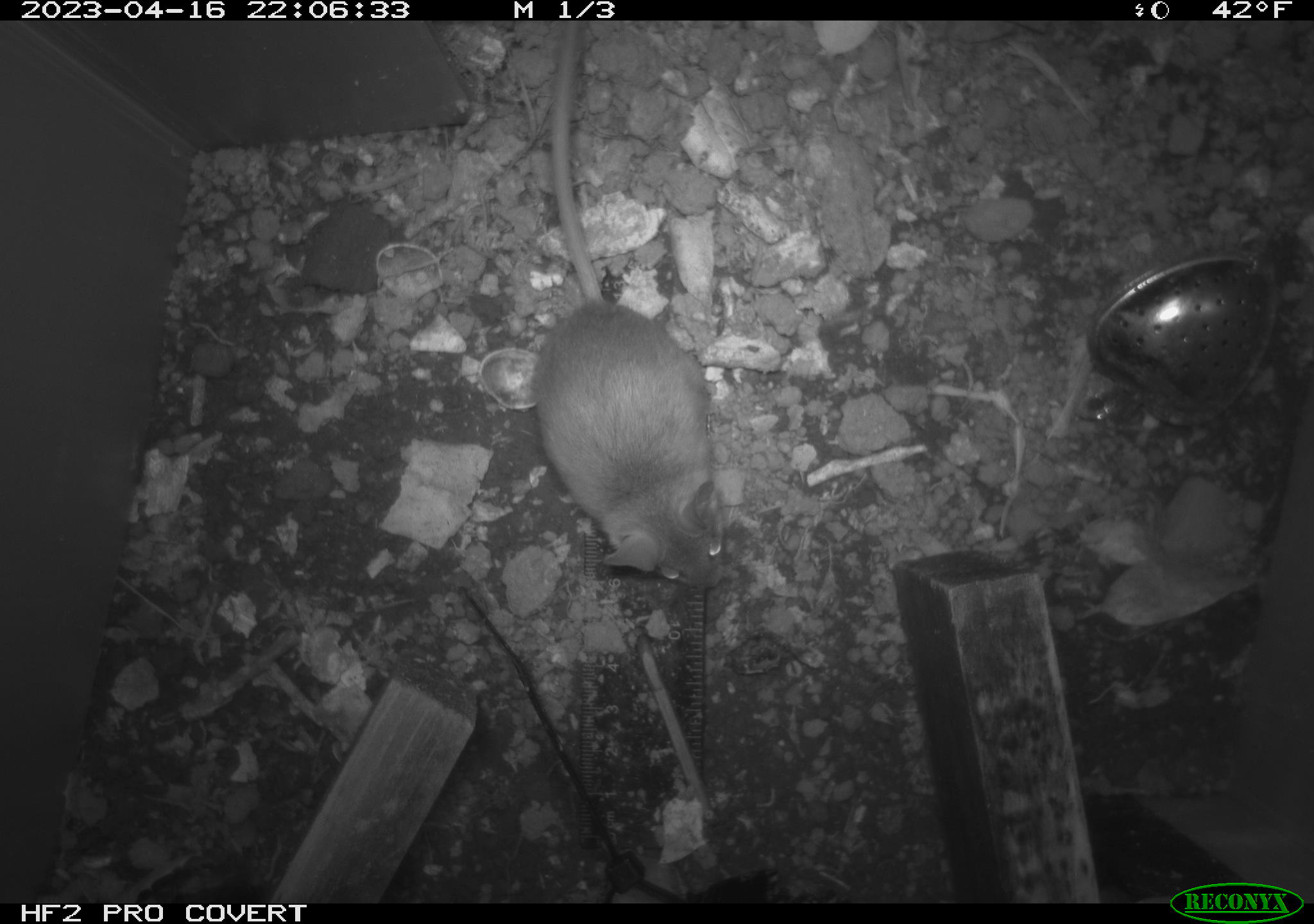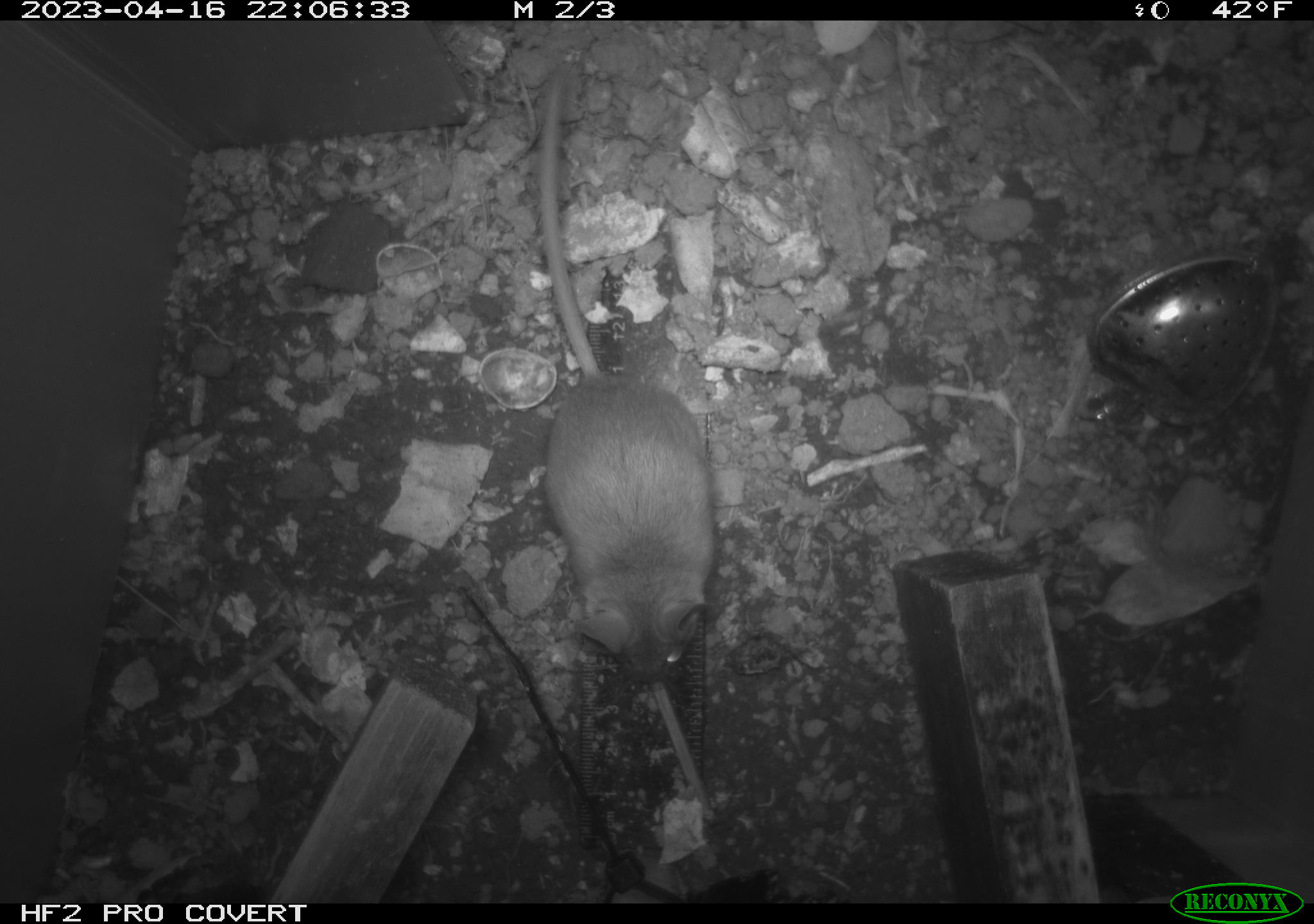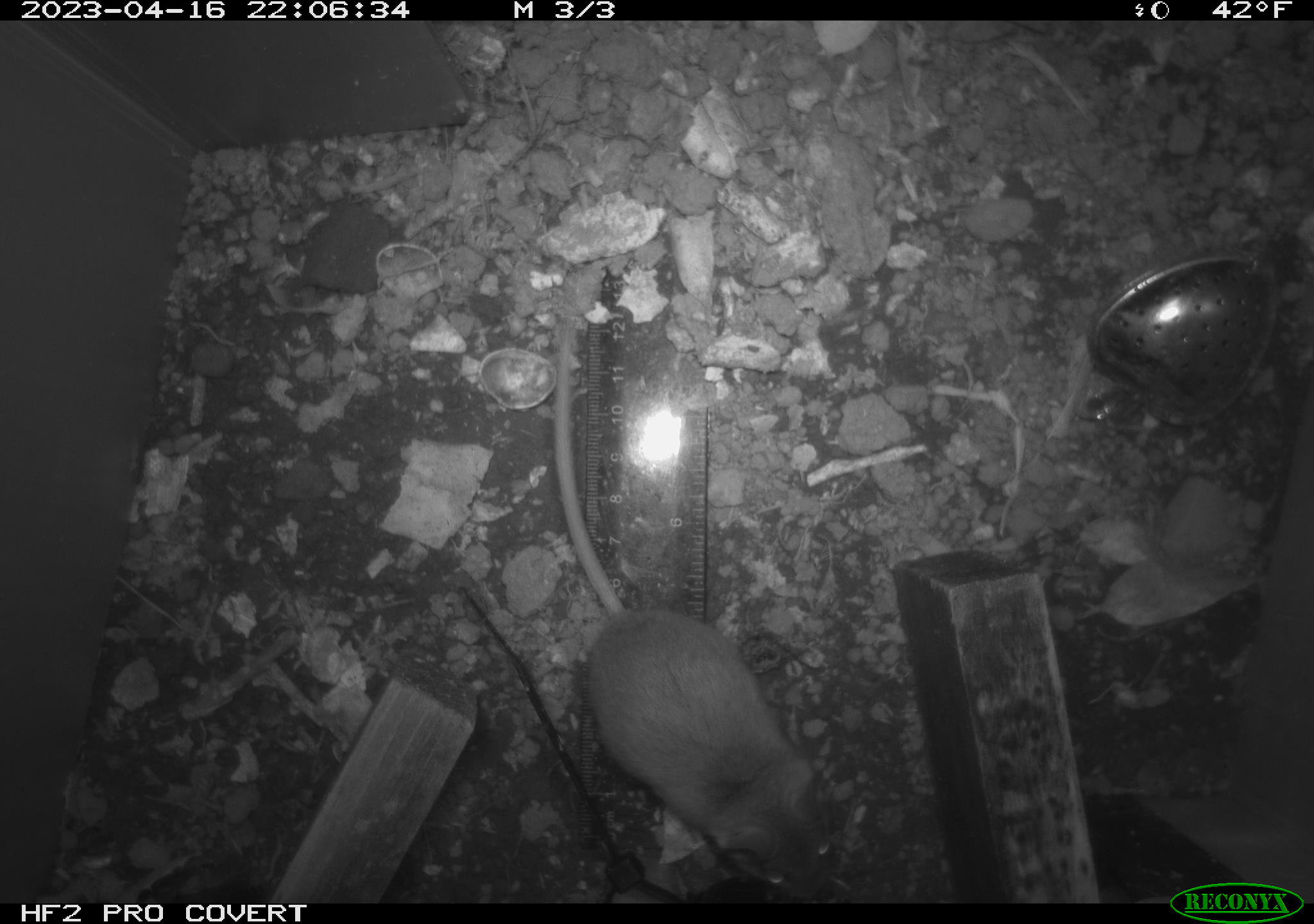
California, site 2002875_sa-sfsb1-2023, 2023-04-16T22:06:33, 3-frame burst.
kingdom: Animalia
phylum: Chordata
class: Mammalia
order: Rodentia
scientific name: Rodentia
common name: mouse species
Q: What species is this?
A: Mouse species (Rodentia).